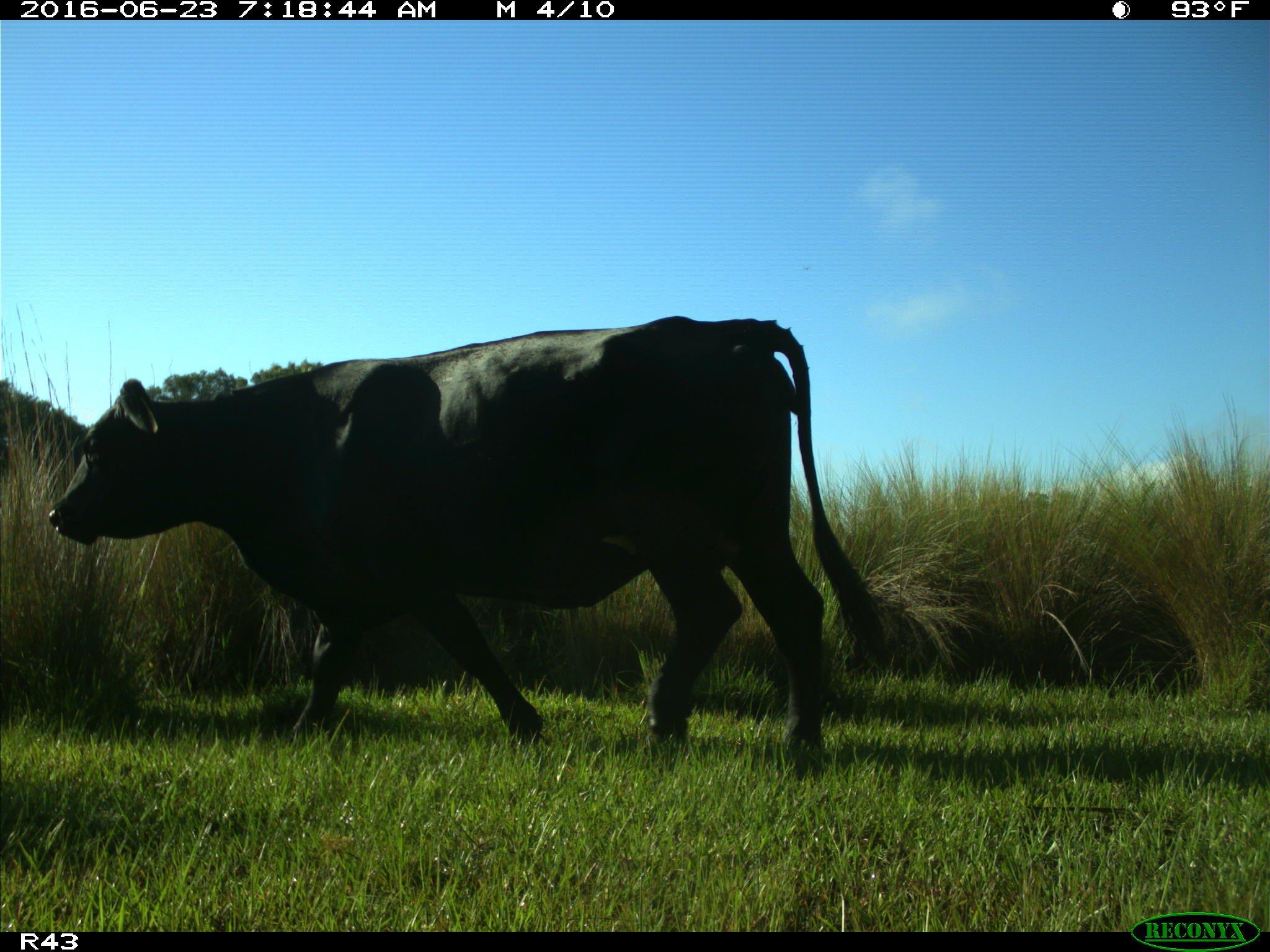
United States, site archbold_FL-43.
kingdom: Animalia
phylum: Chordata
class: Mammalia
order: Artiodactyla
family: Bovidae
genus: Bos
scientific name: Bos taurus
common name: domestic cow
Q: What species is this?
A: Bos taurus (domestic cow).